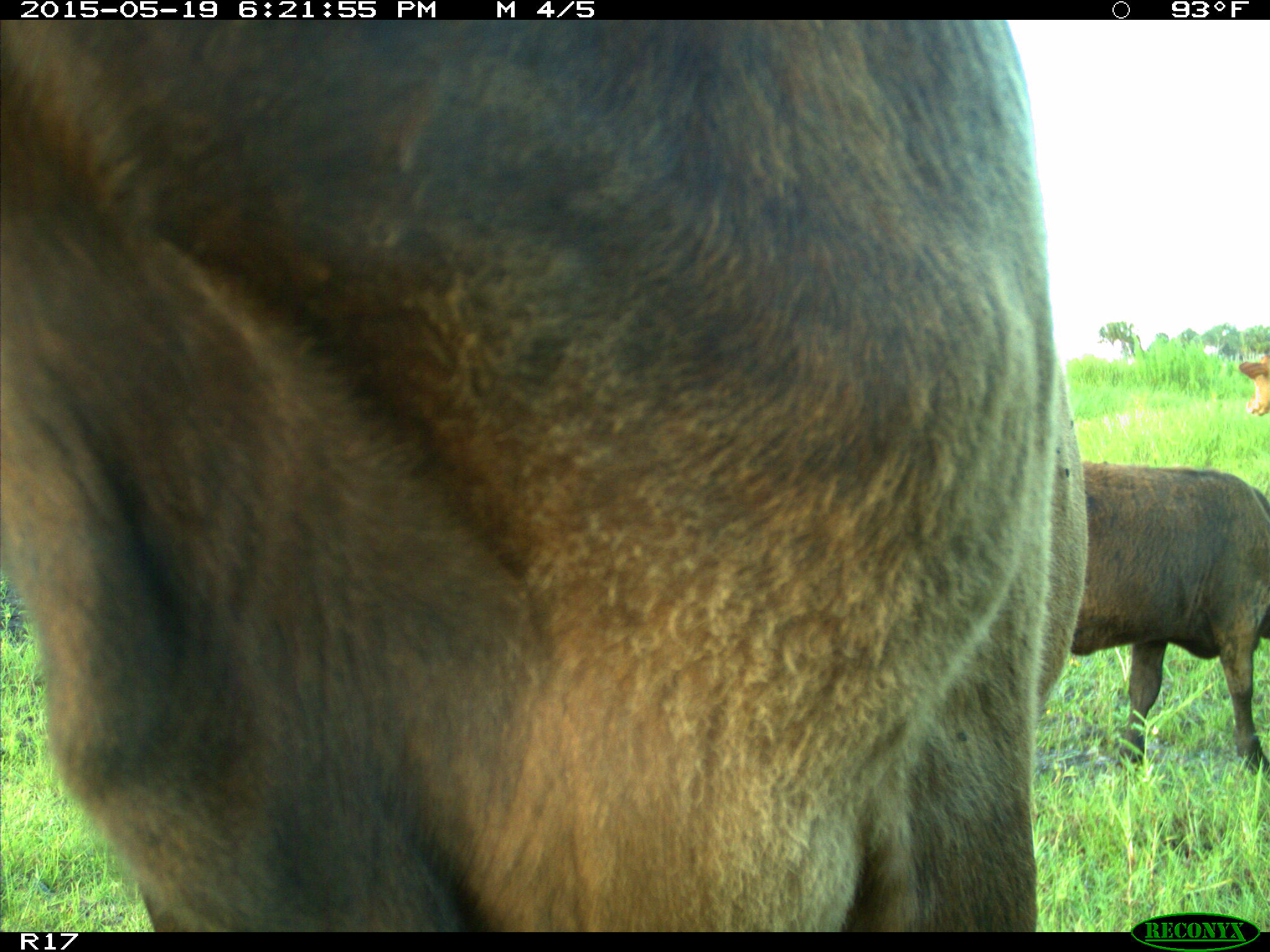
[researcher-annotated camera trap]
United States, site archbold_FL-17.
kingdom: Animalia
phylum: Chordata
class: Mammalia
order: Artiodactyla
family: Bovidae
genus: Bos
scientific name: Bos taurus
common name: domestic cow